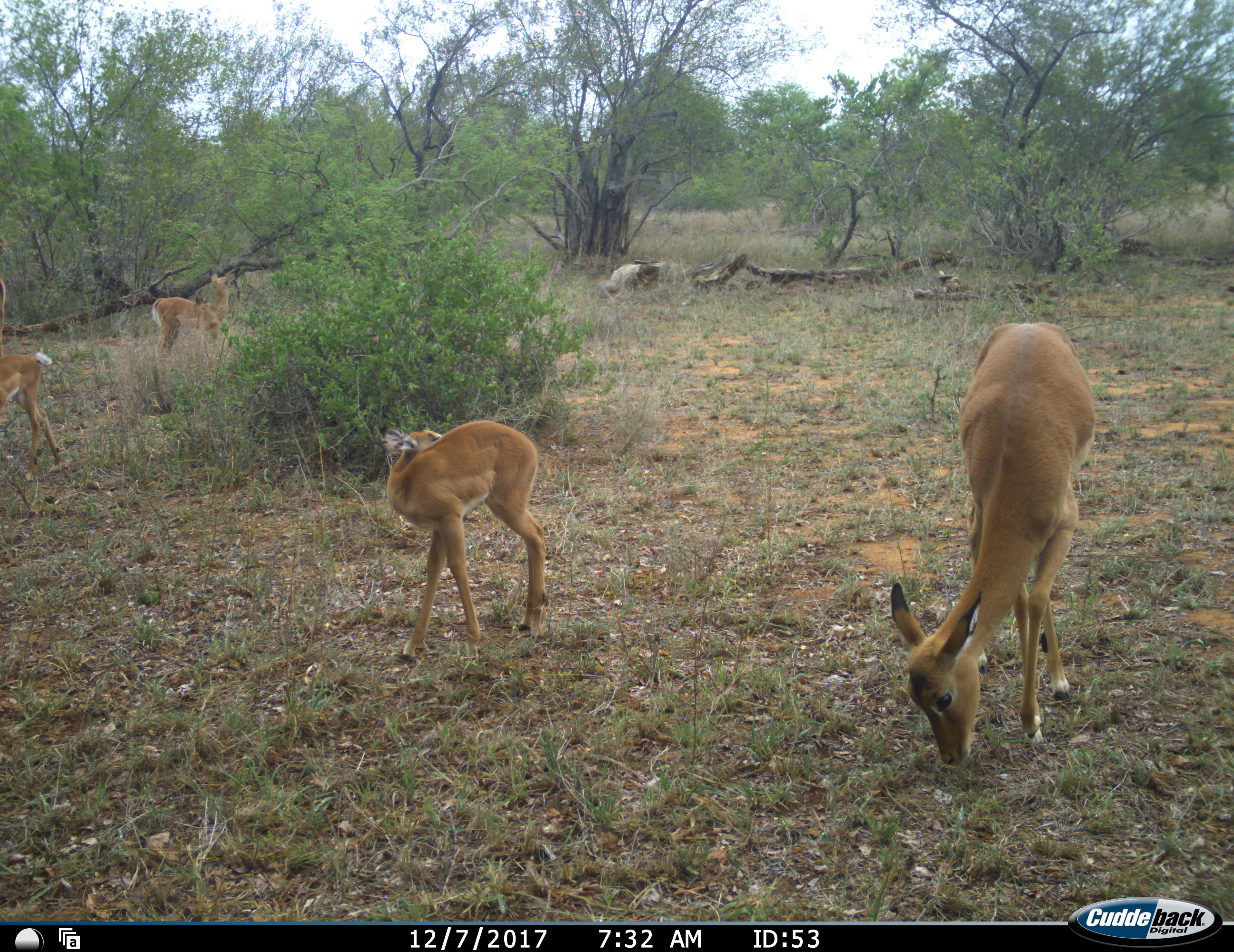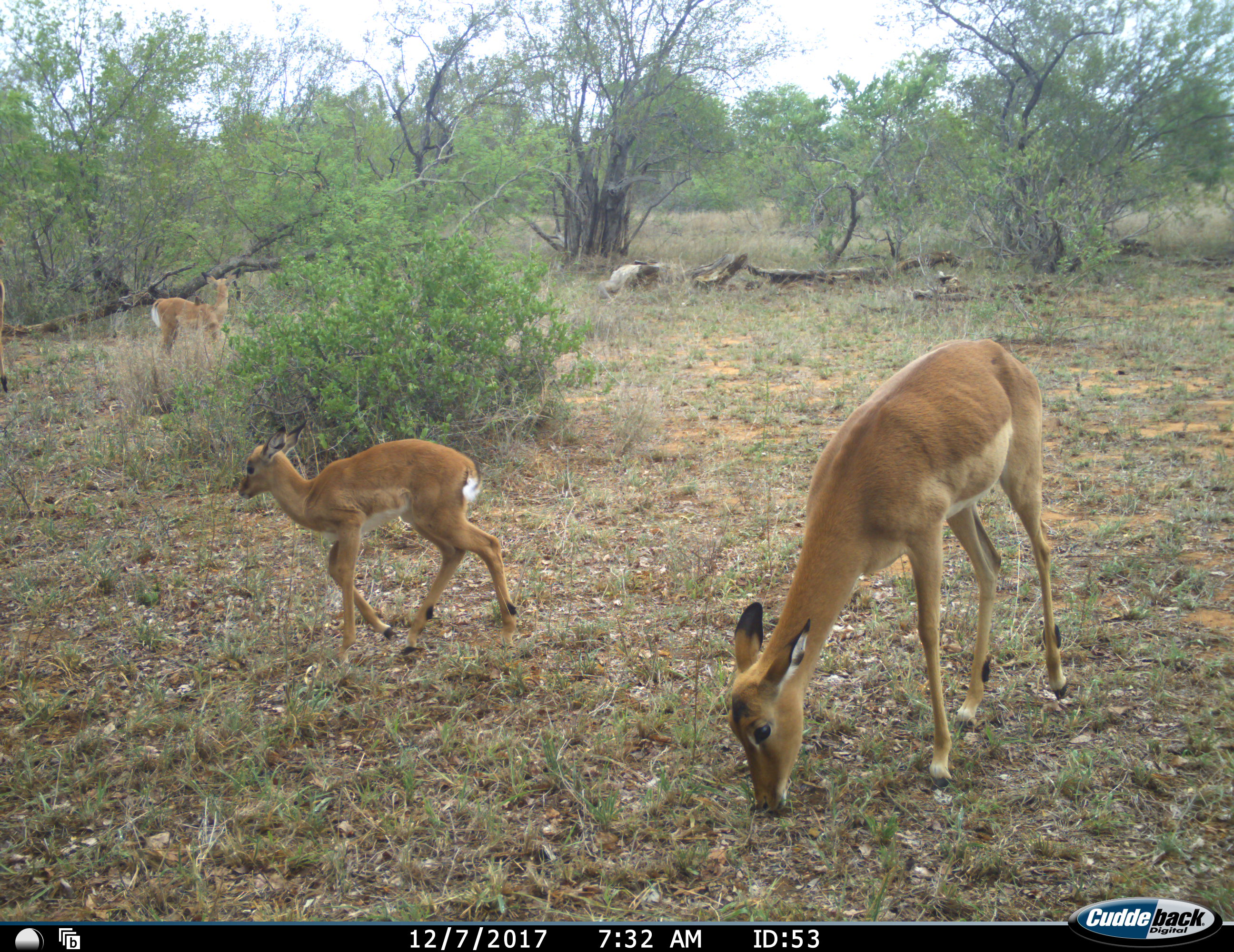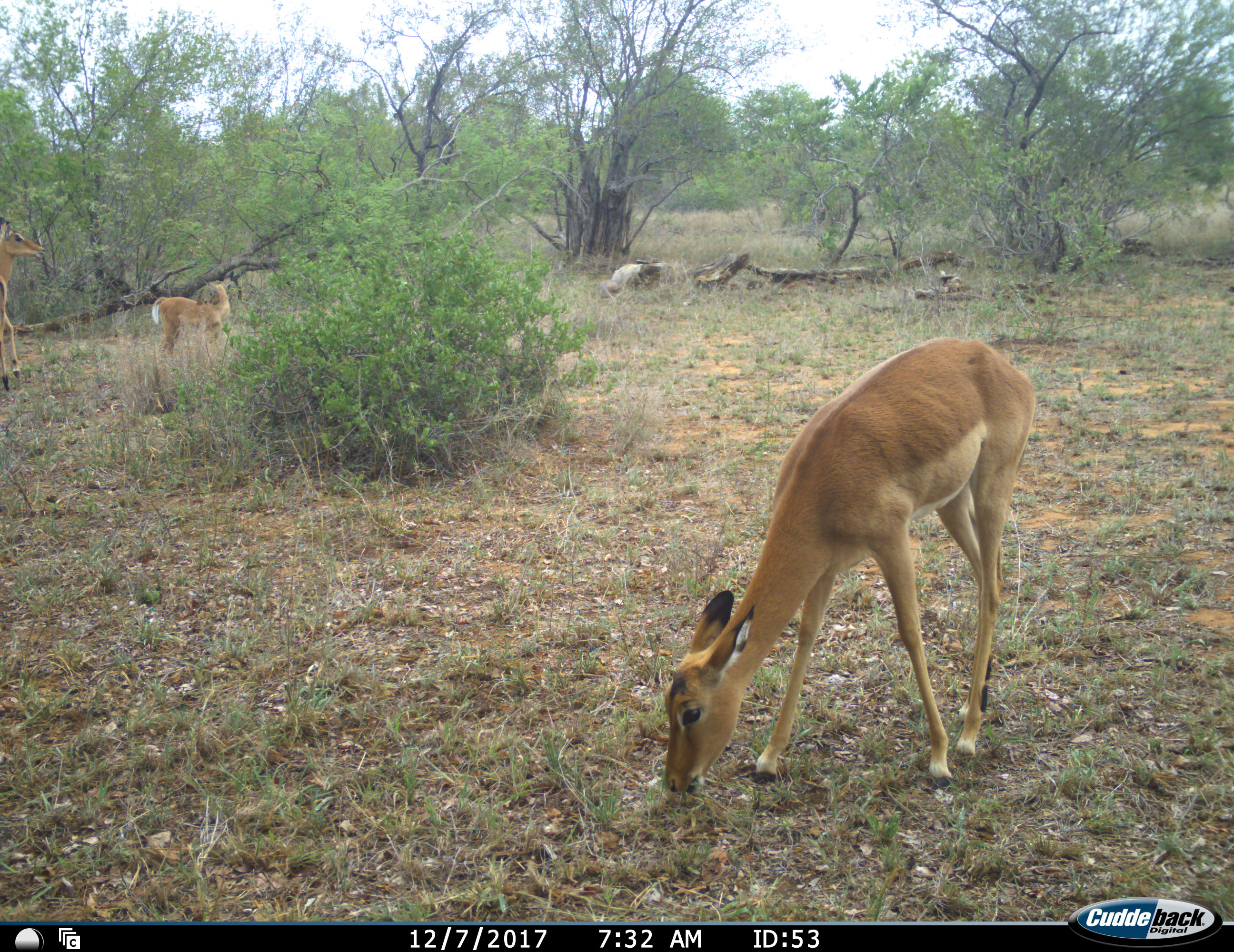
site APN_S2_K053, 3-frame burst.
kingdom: Animalia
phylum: Chordata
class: Mammalia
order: Artiodactyla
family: Bovidae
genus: Aepyceros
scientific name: Aepyceros melampus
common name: impala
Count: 4.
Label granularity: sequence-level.